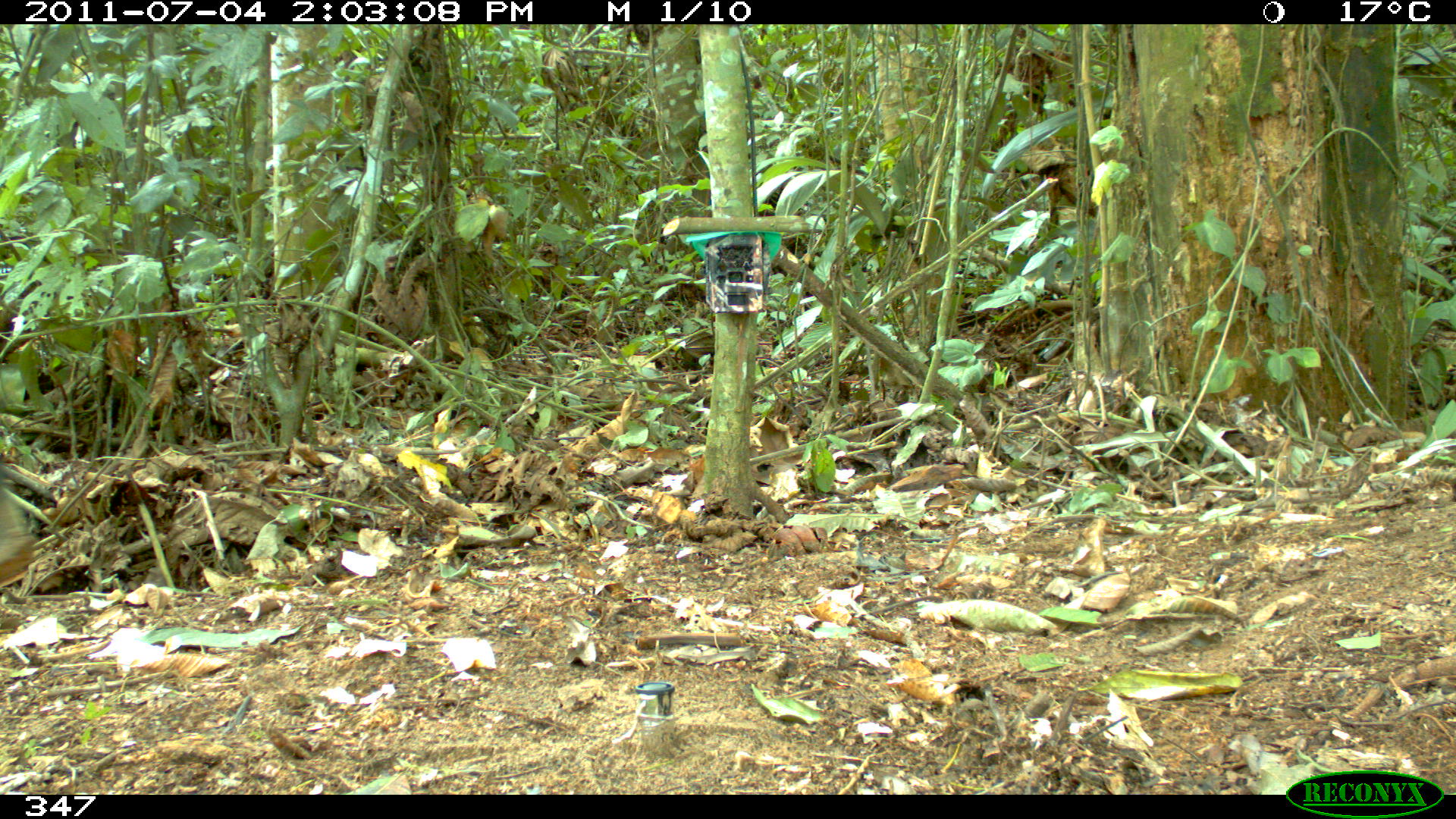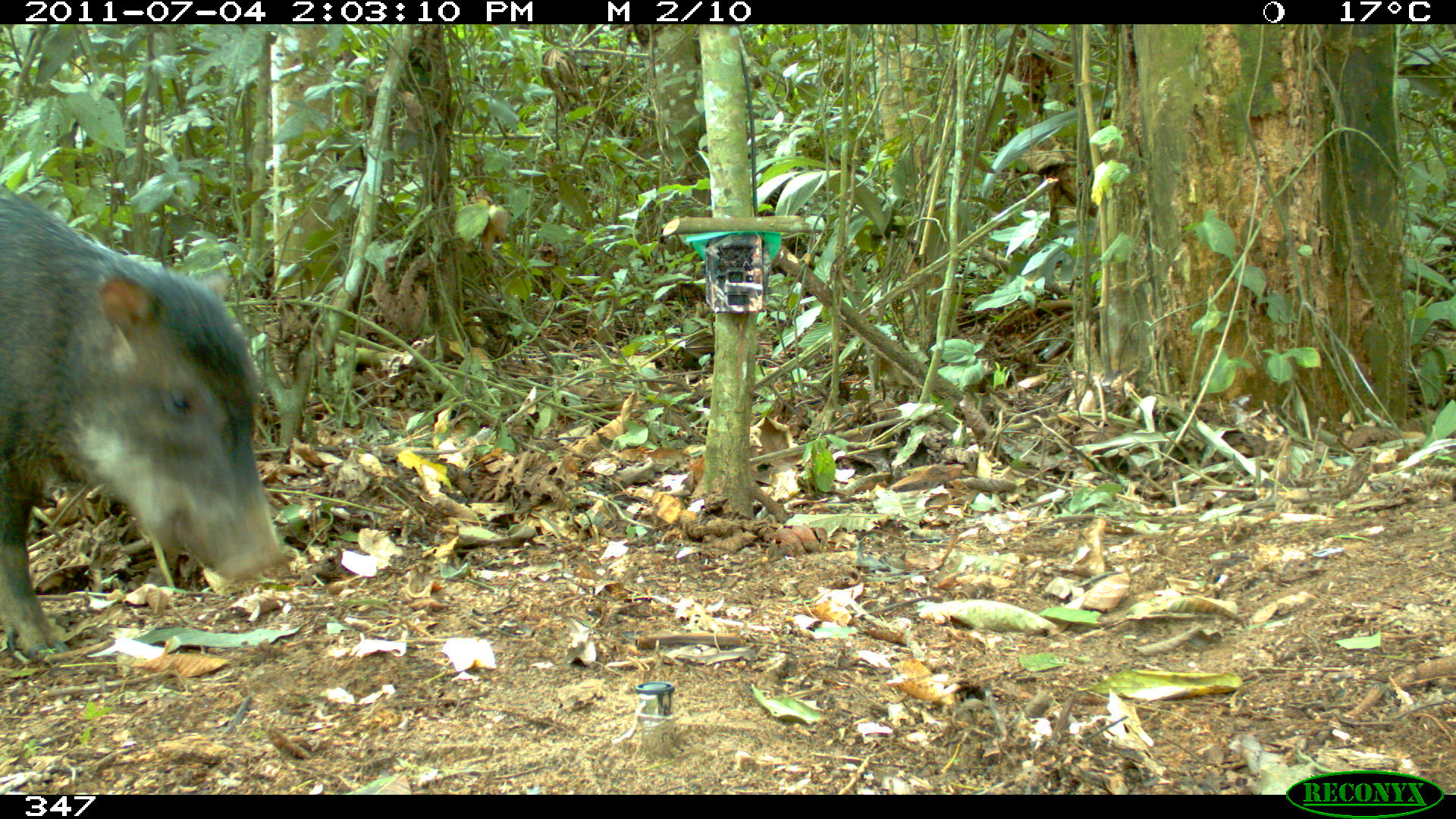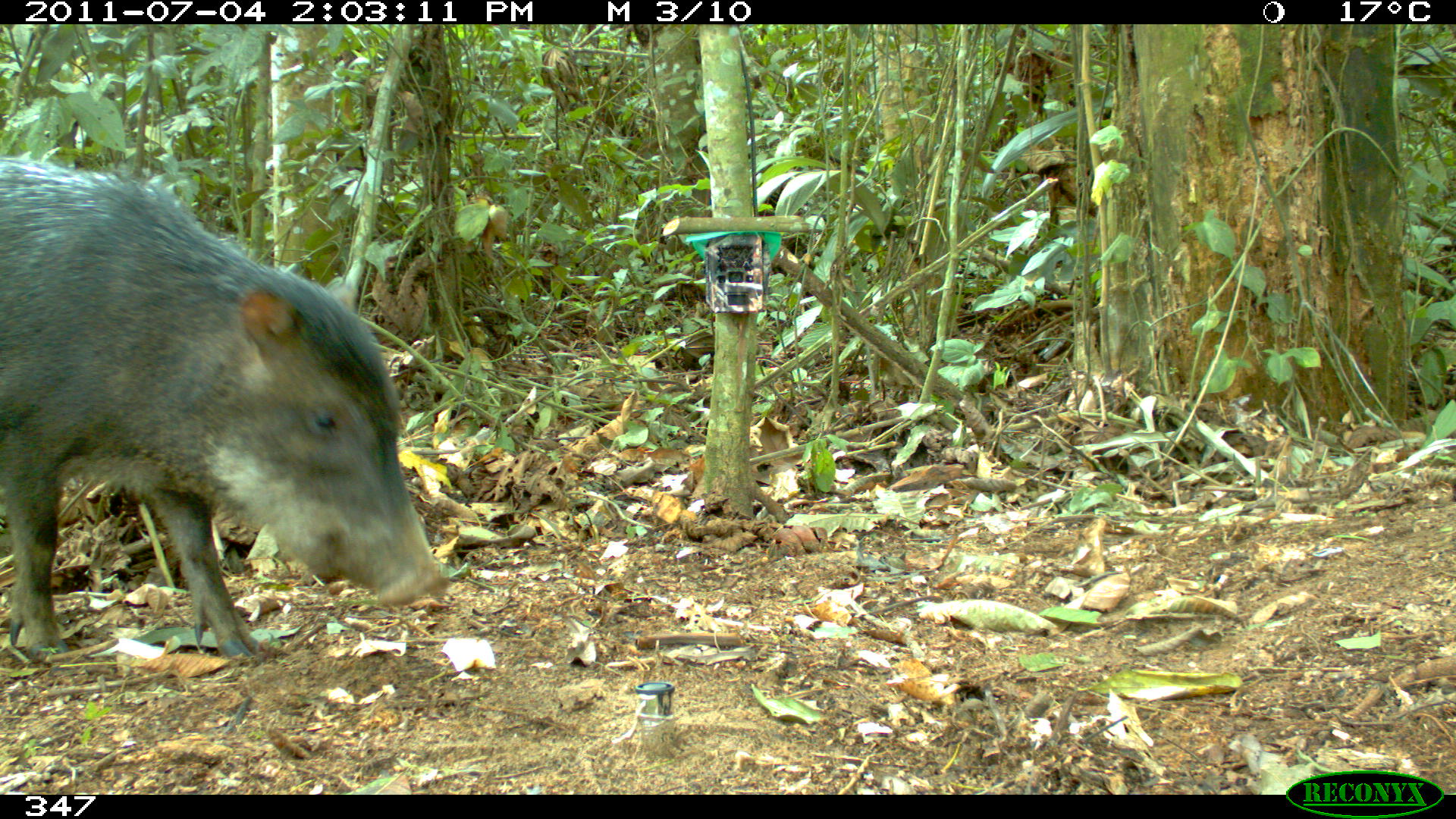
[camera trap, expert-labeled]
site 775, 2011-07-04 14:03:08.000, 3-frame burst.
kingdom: Animalia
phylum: Chordata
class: Mammalia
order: Artiodactyla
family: Tayassuidae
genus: Tayassu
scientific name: Tayassu pecari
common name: white-lipped peccary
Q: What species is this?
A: Tayassu pecari (white-lipped peccary).